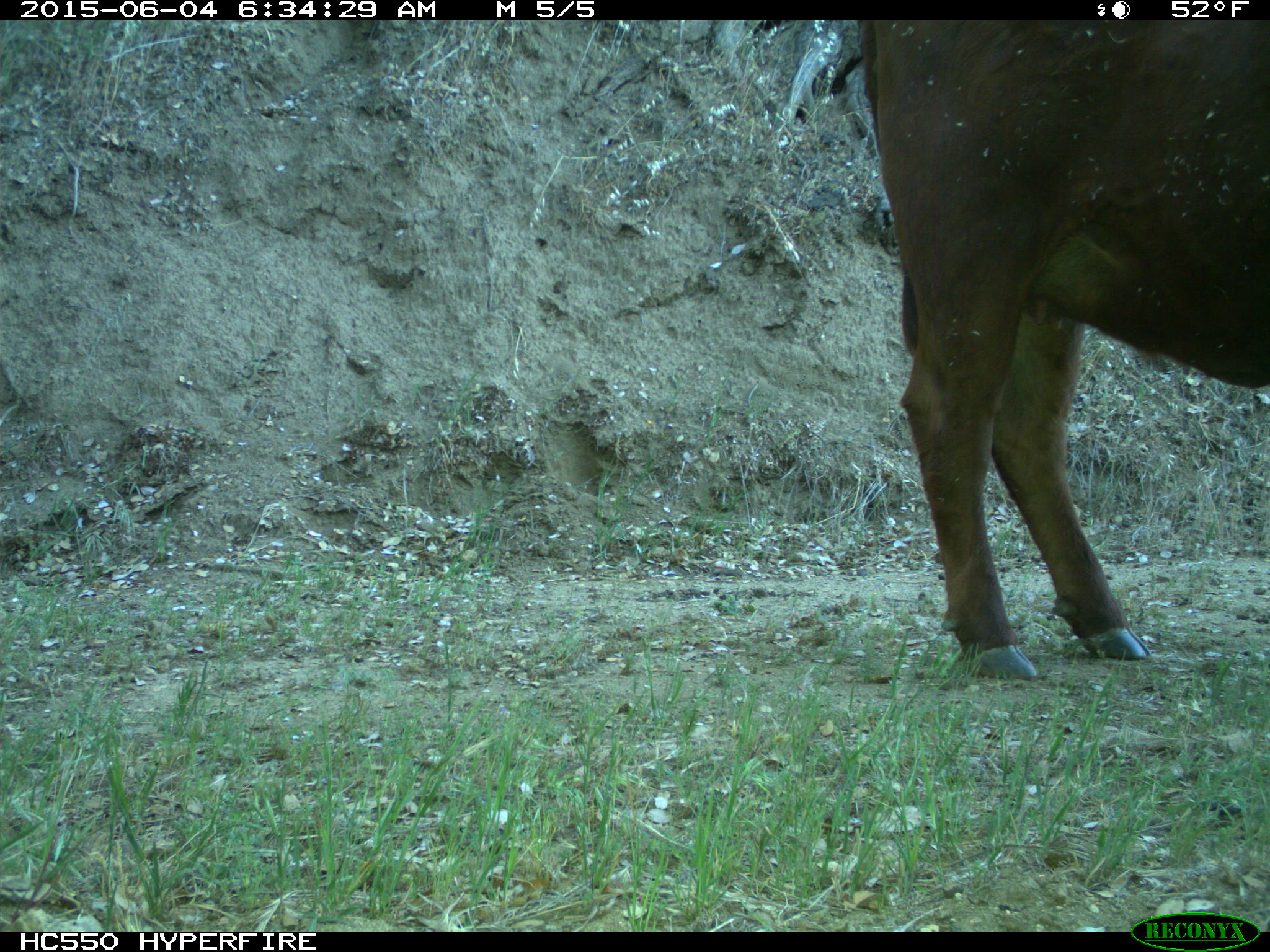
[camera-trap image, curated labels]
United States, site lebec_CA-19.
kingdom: Animalia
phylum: Chordata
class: Mammalia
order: Artiodactyla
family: Bovidae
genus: Bos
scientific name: Bos taurus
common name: domestic cow